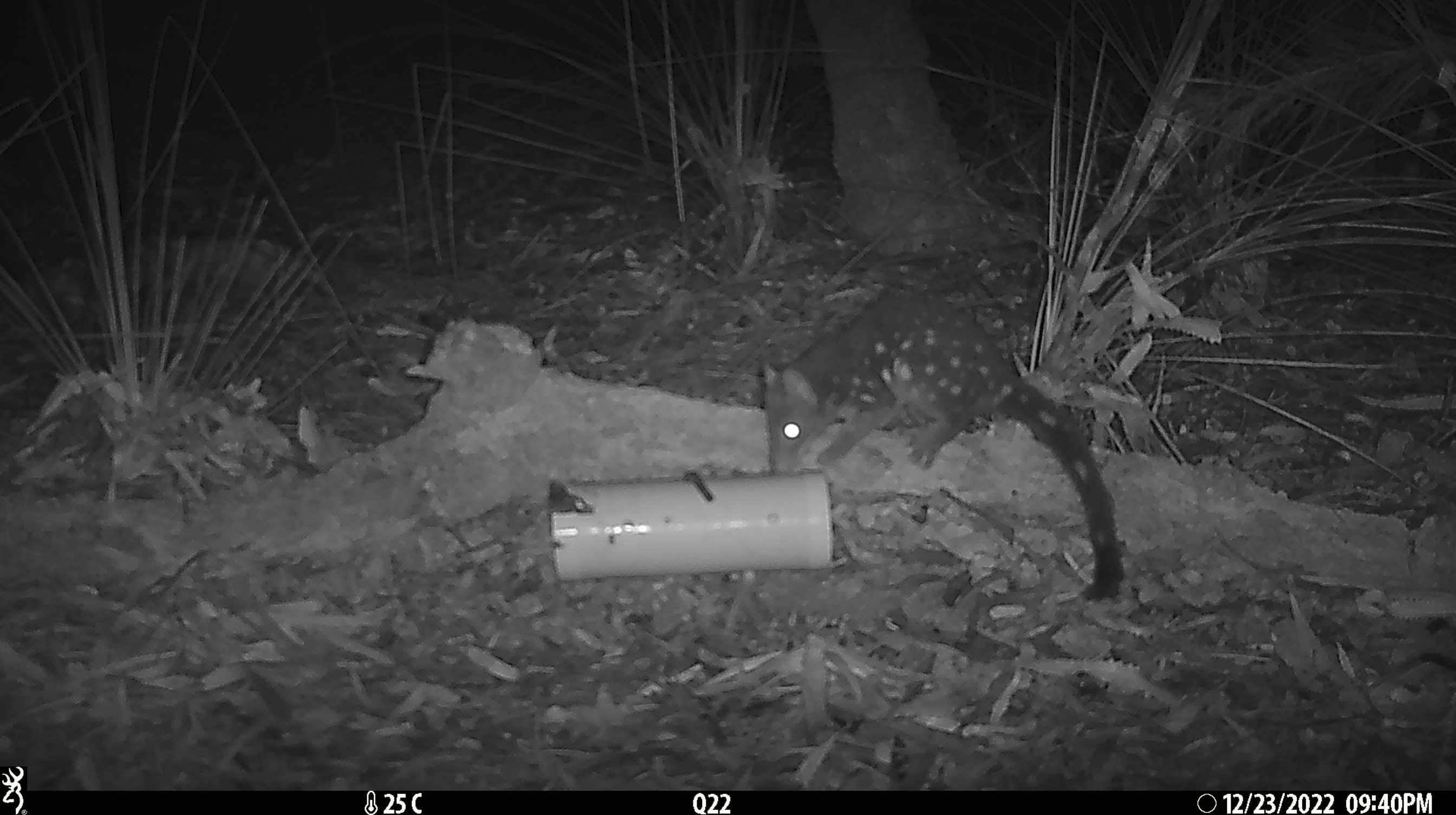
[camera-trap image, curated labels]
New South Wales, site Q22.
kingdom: Animalia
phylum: Chordata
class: Mammalia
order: Dasyuromorphia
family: Dasyuridae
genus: Dasyurus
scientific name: Dasyurus maculatus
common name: spotted-tailed quoll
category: quoll